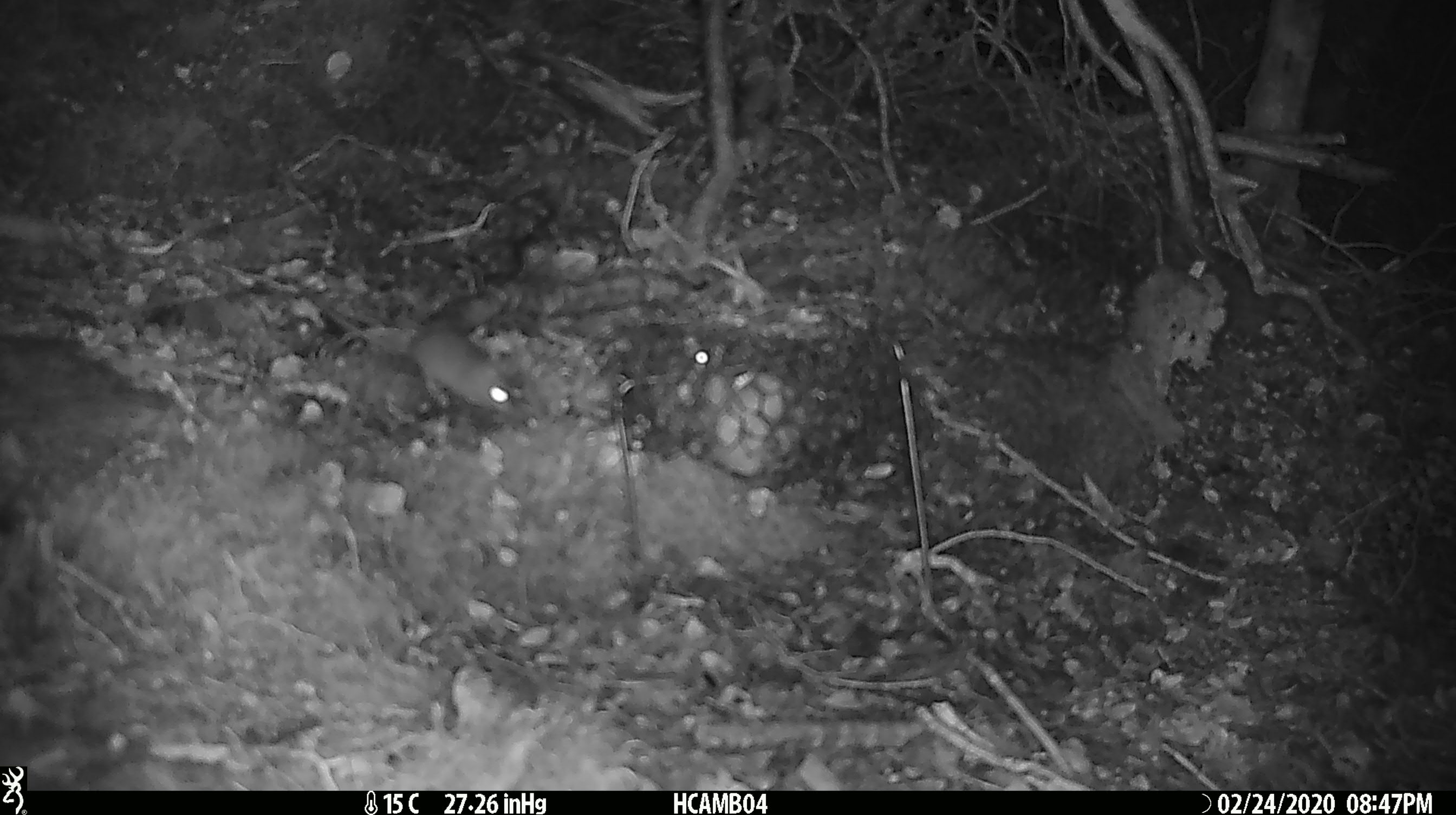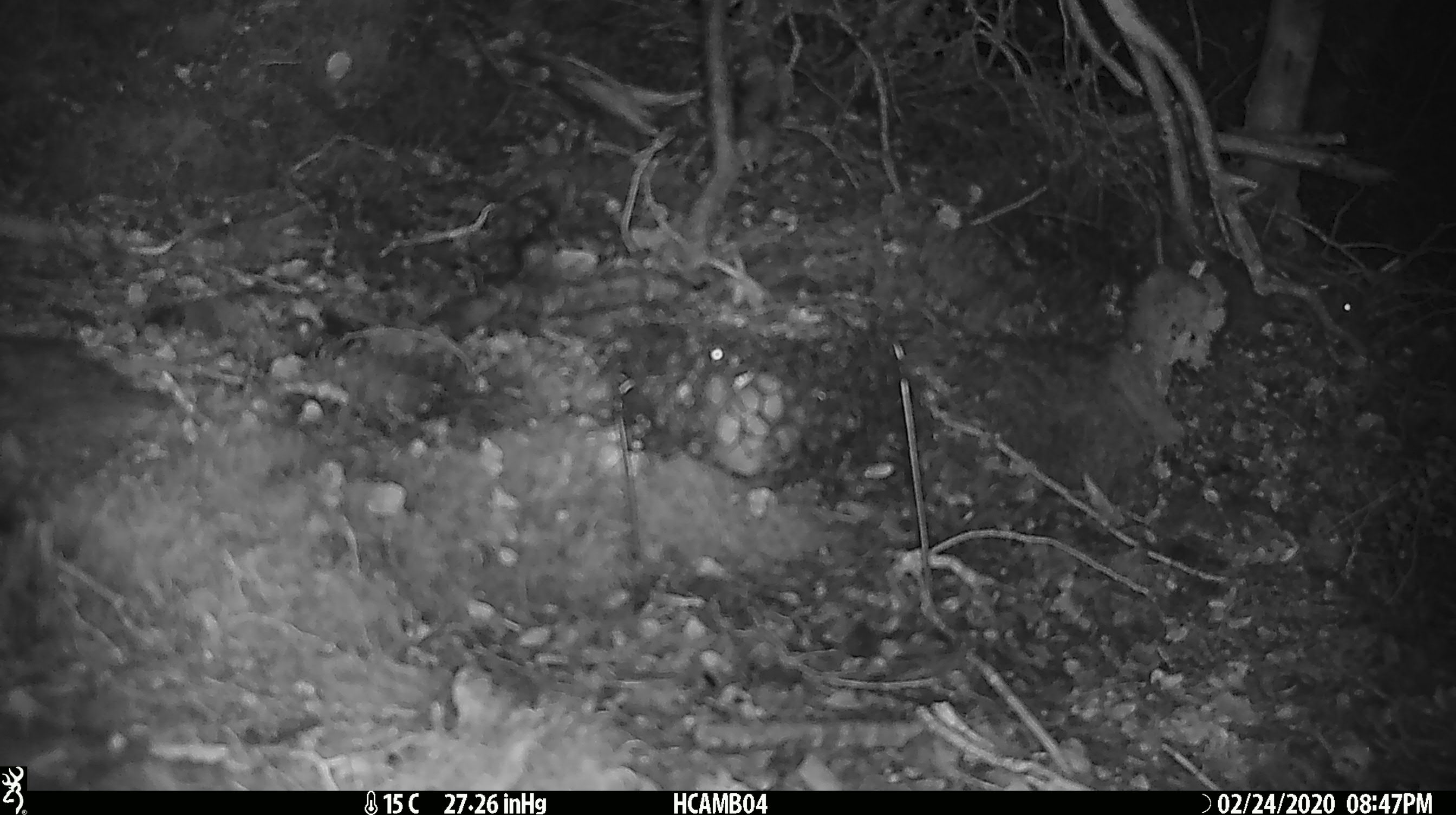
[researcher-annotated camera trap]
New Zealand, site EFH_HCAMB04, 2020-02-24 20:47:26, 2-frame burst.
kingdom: Animalia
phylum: Chordata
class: Mammalia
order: Rodentia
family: Muridae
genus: Mus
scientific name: Mus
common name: mouse